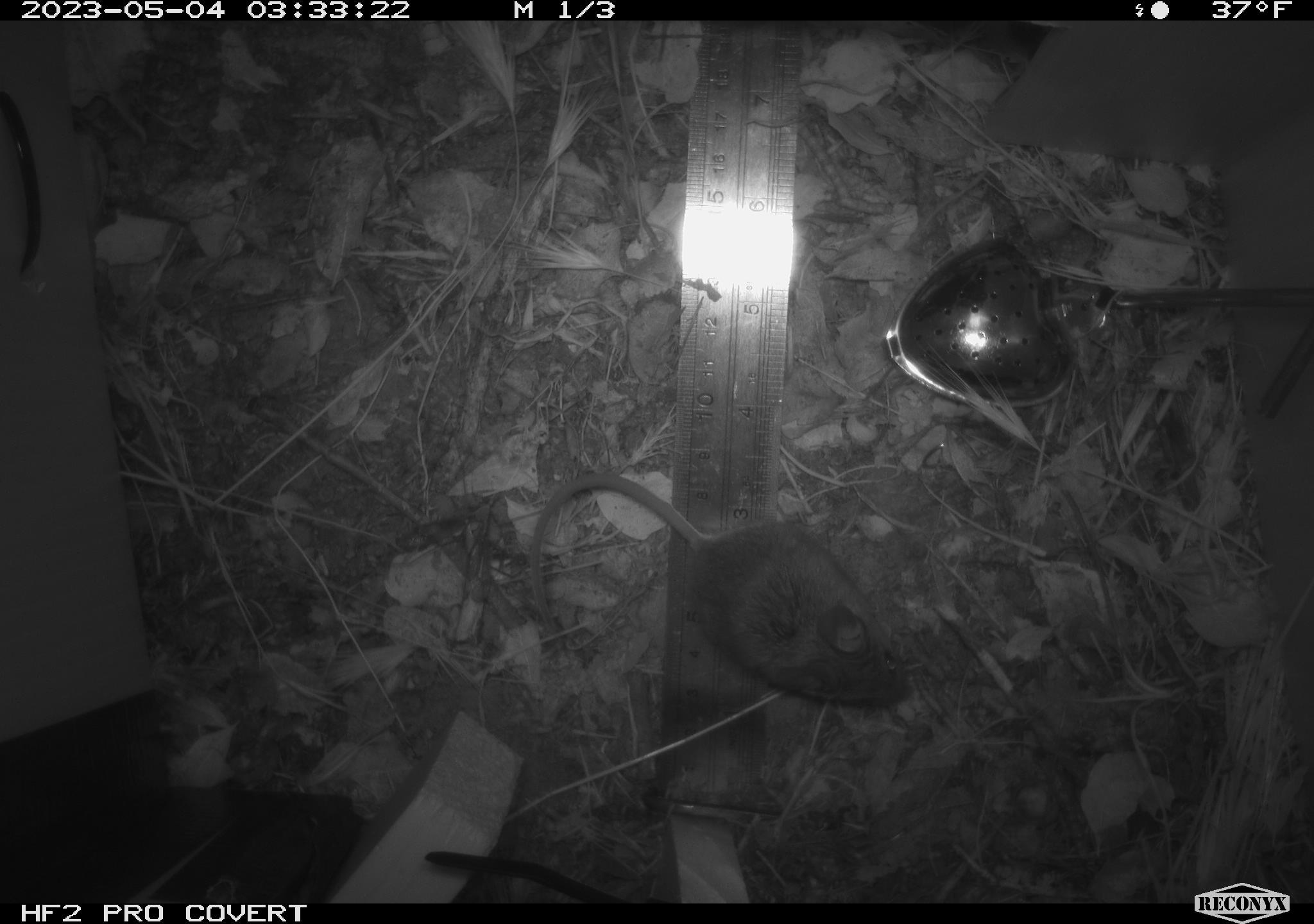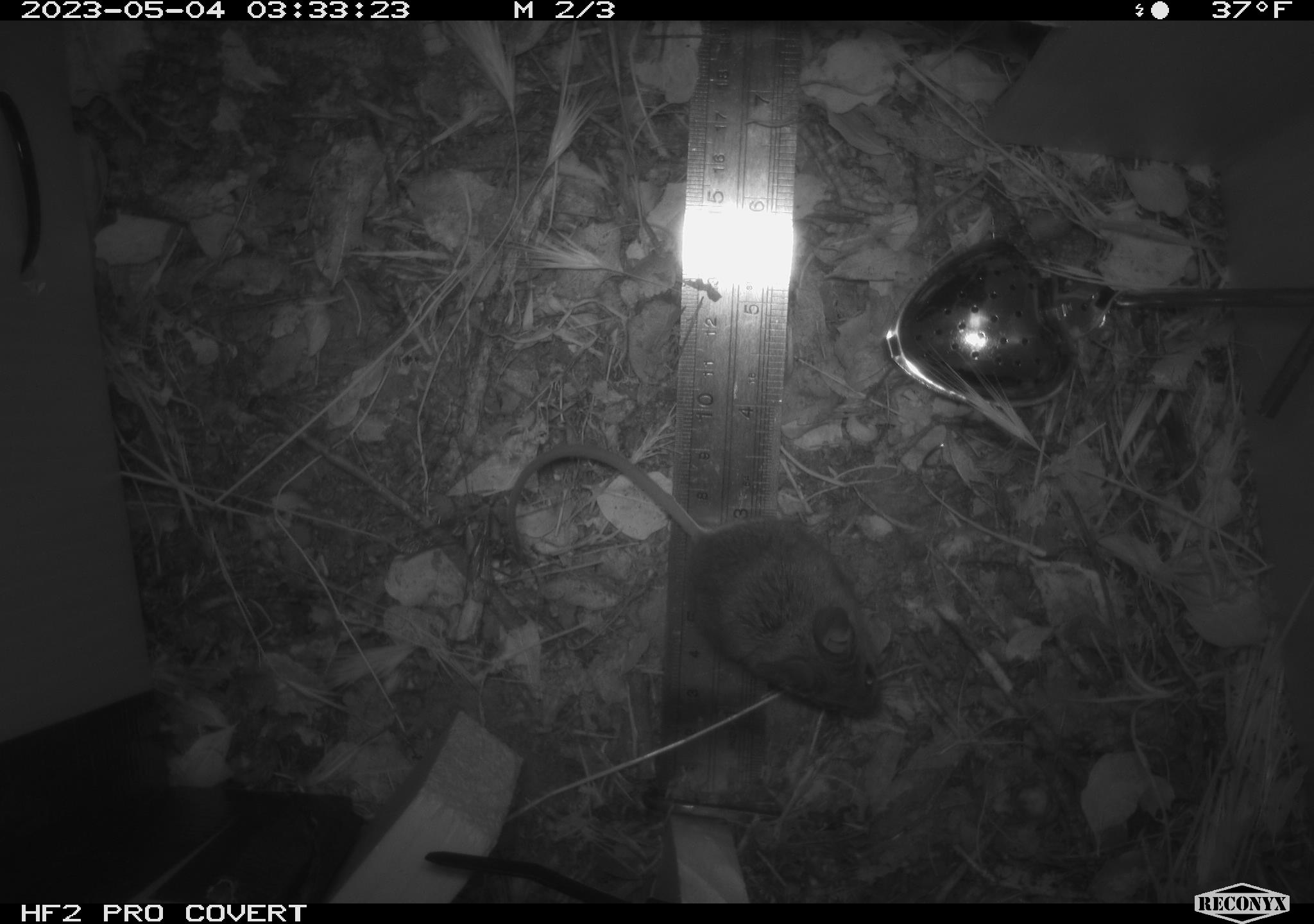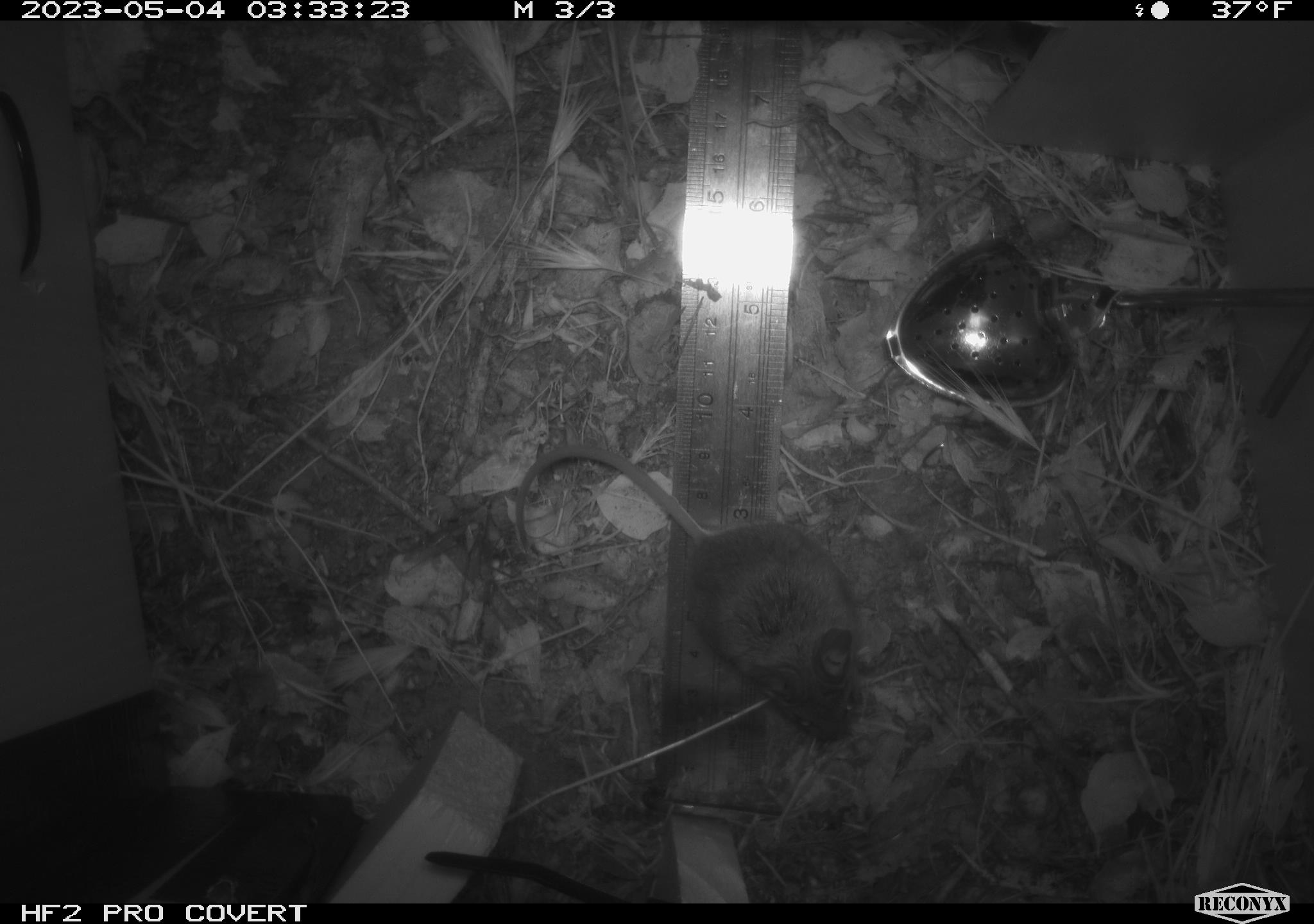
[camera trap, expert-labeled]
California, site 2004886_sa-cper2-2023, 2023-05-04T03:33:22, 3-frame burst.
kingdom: Animalia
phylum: Chordata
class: Mammalia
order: Rodentia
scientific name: Rodentia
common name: mouse species